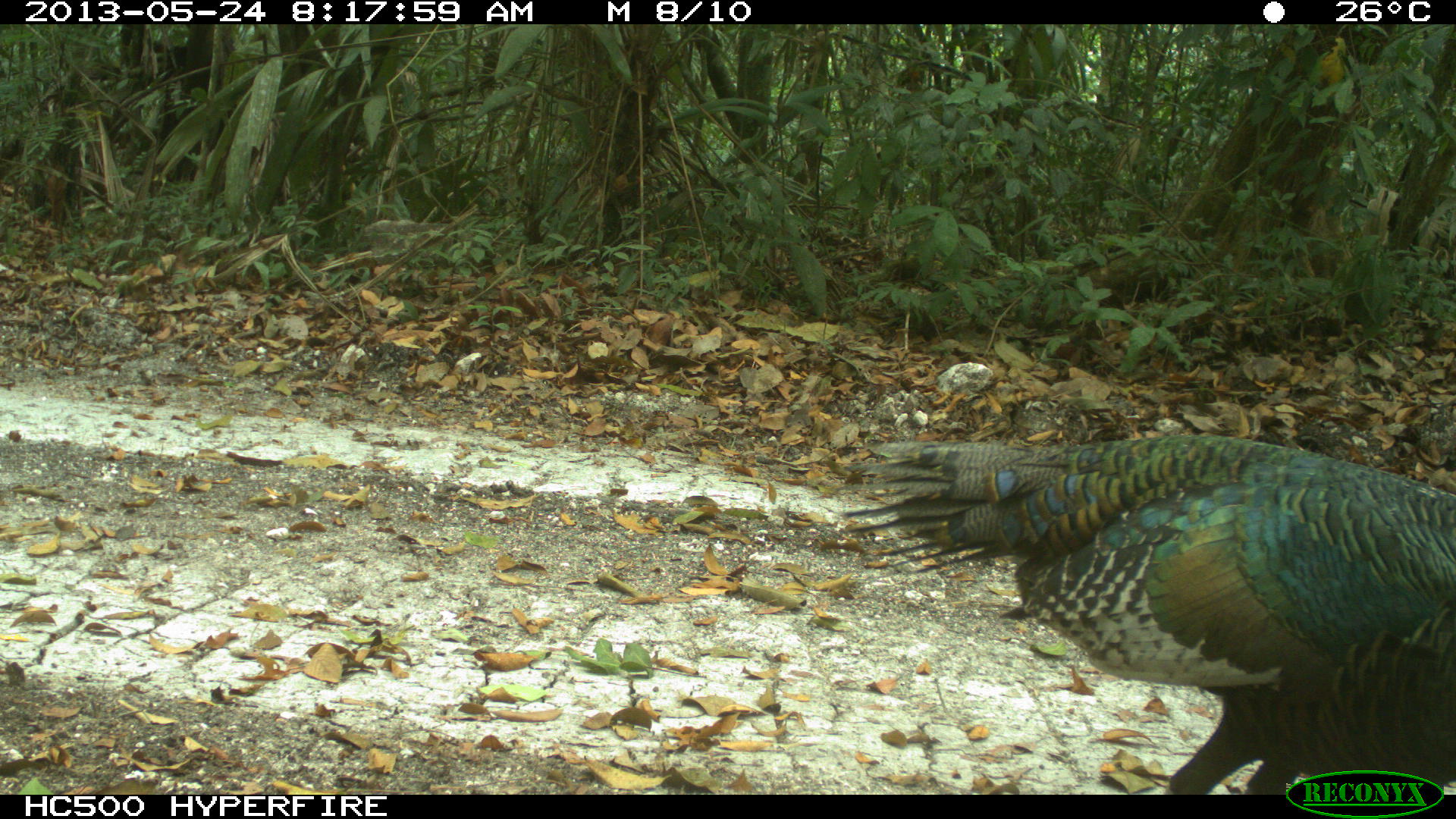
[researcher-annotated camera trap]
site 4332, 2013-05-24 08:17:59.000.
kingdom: Animalia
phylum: Chordata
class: Aves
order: Galliformes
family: Phasianidae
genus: Meleagris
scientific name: Meleagris ocellata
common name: ocellated turkey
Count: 3.